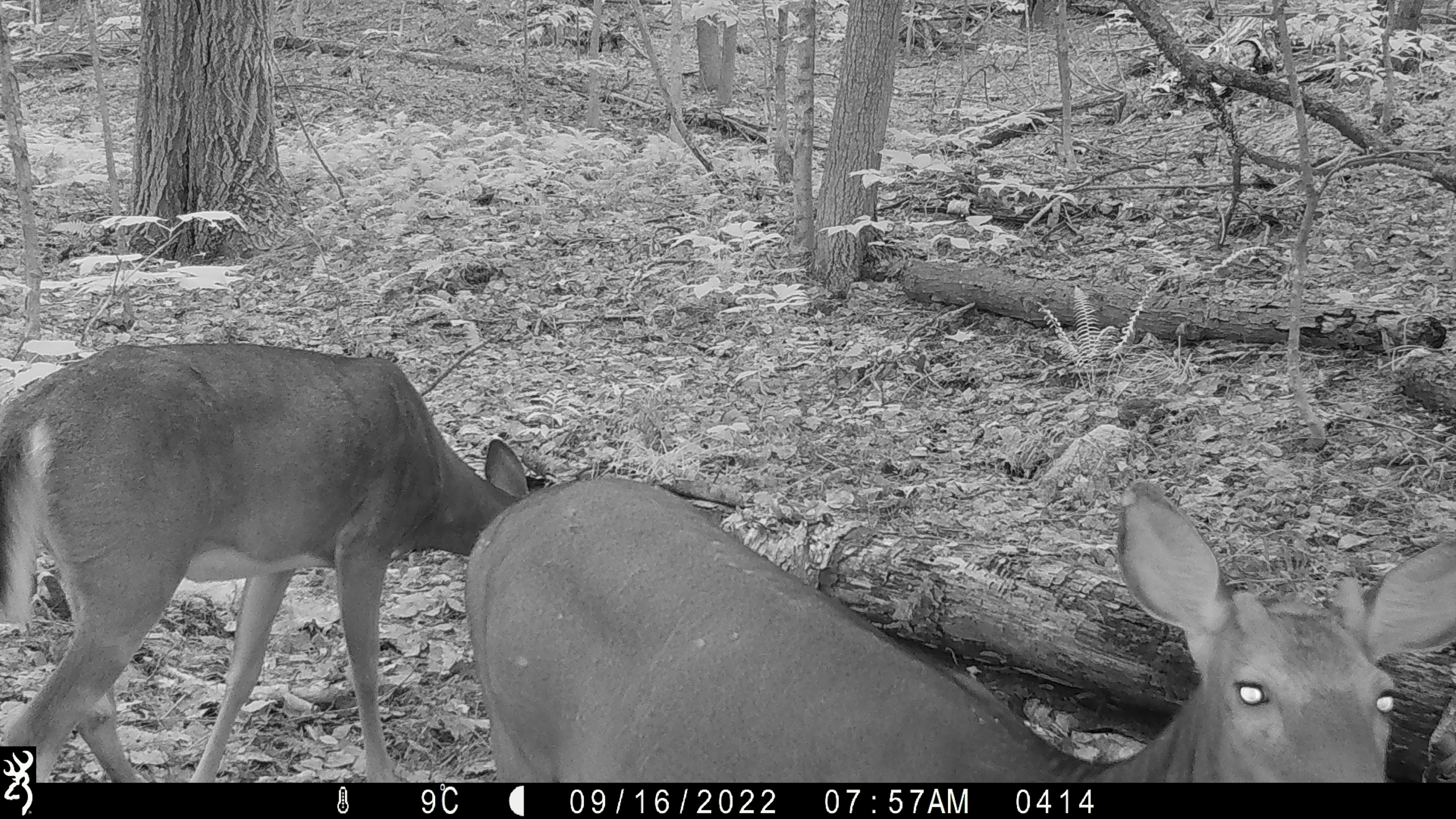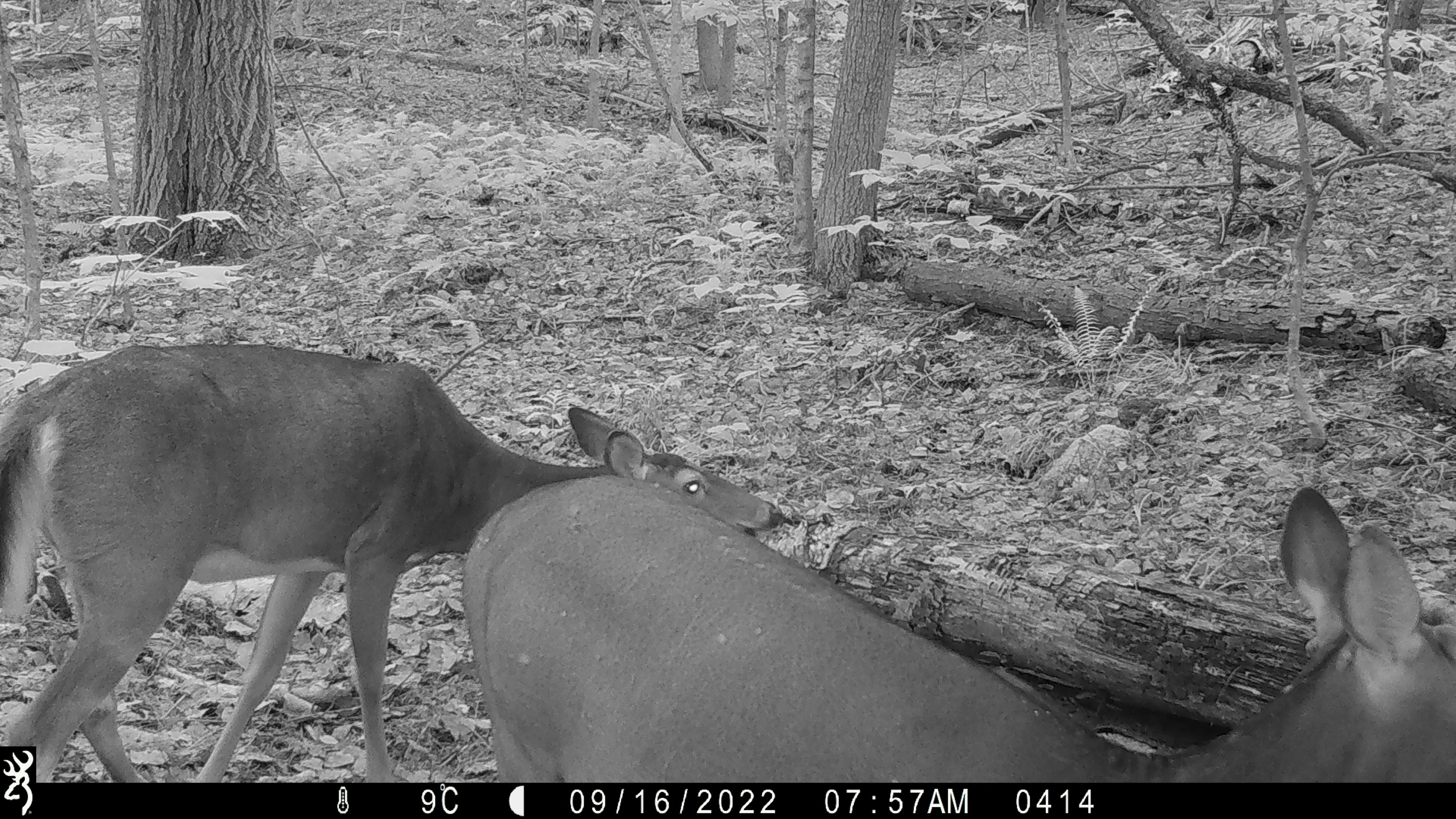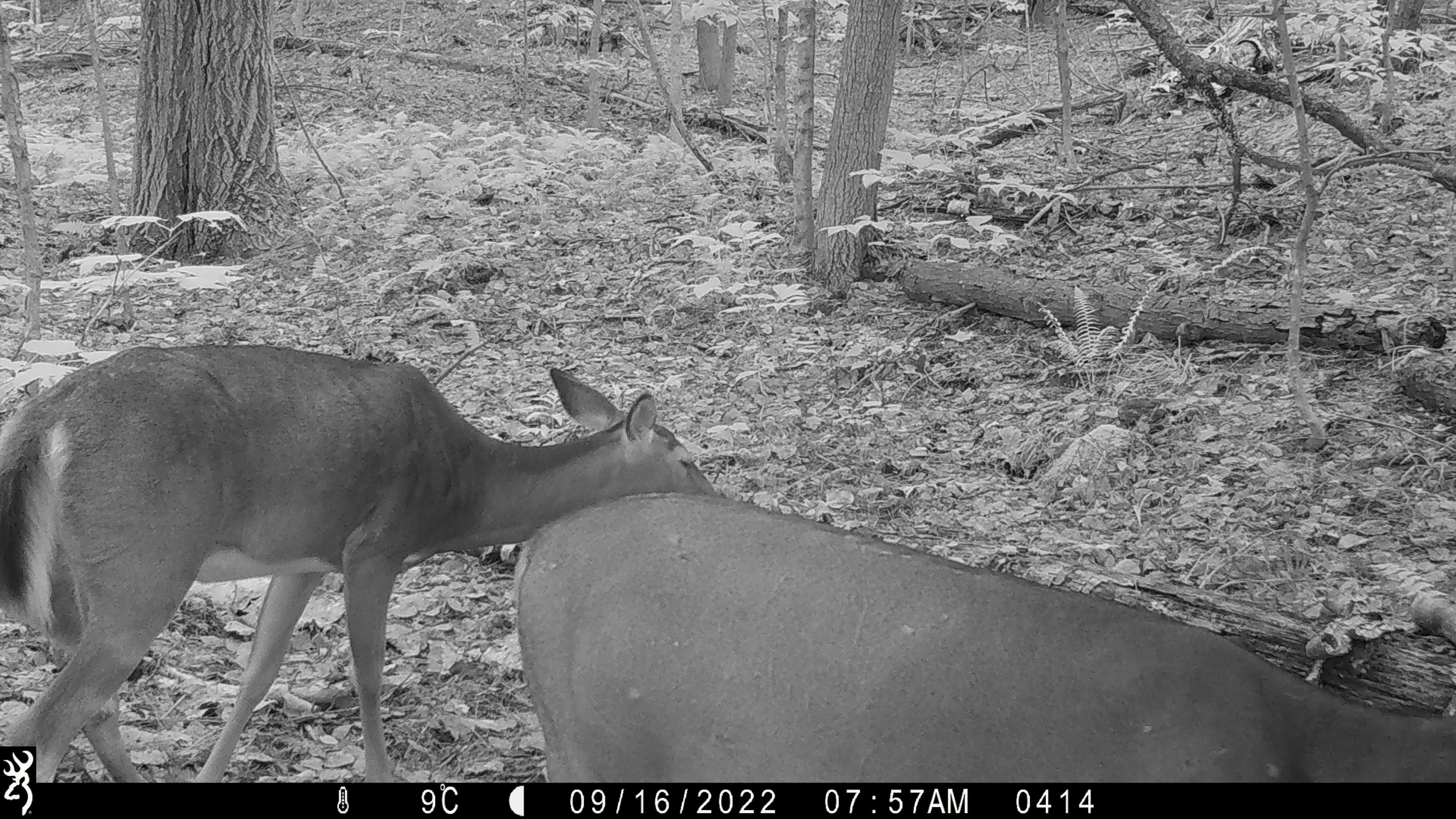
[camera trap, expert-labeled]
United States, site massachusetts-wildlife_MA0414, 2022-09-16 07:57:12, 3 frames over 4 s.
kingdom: Animalia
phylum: Chordata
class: Mammalia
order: Artiodactyla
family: Cervidae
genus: Odocoileus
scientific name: Odocoileus virginianus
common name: white-tailed deer